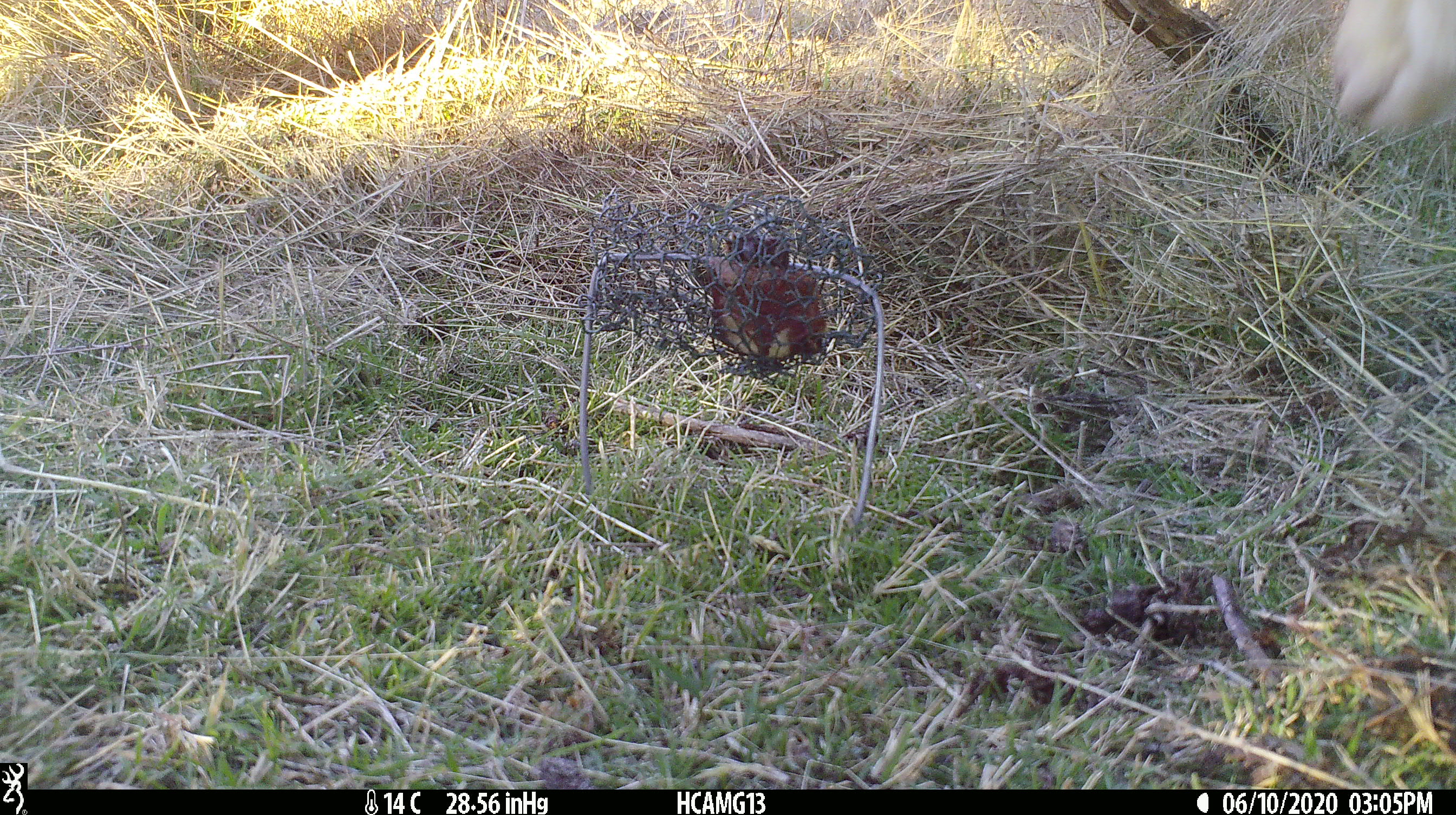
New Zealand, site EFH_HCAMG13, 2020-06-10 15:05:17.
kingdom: Animalia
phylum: Chordata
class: Mammalia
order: Artiodactyla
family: Bovidae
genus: Ovis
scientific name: Ovis aries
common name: domestic sheep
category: sheep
Sheep (domestic sheep) (Ovis aries).